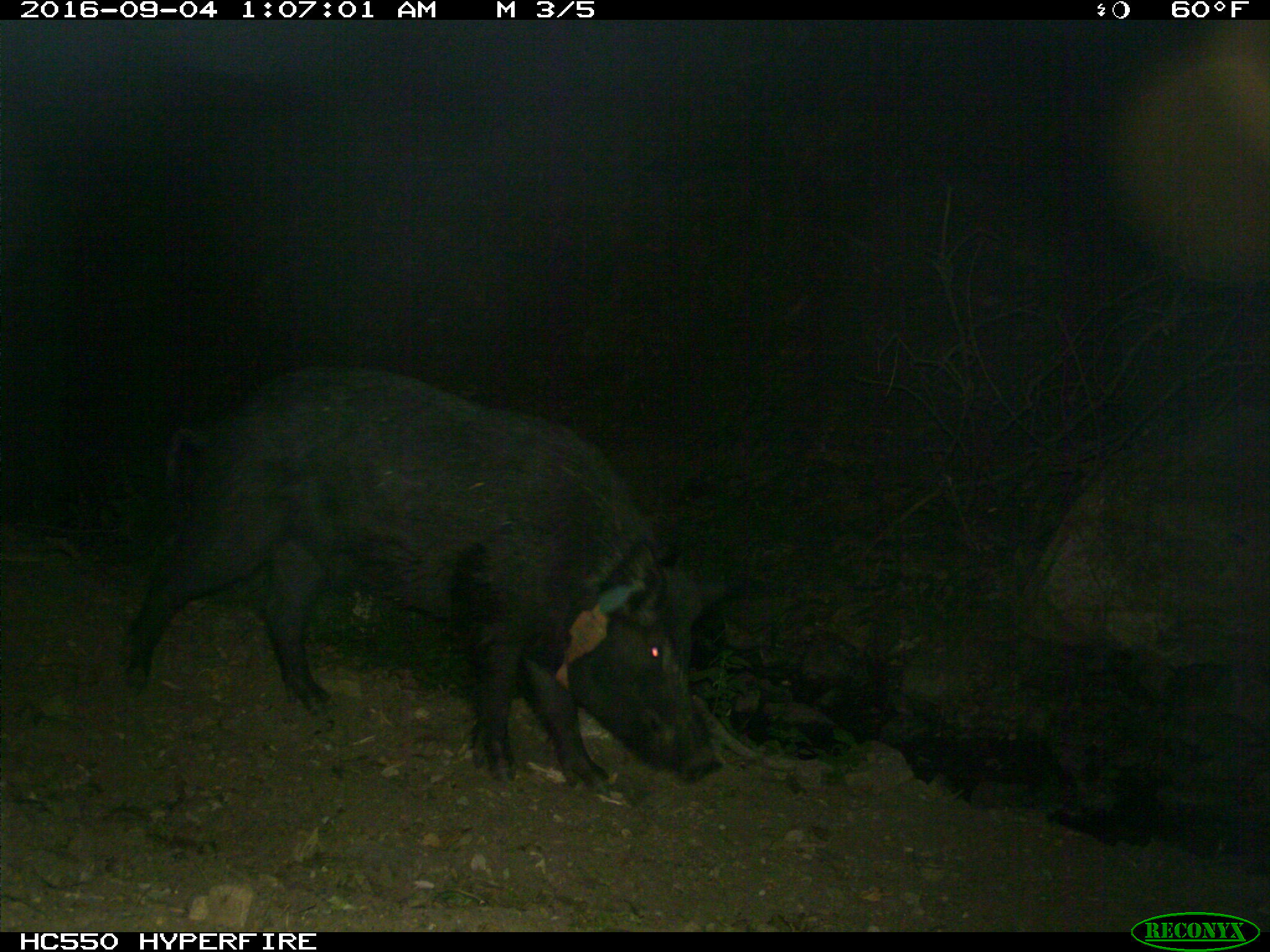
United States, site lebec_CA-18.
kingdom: Animalia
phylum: Chordata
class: Mammalia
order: Artiodactyla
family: Suidae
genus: Sus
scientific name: Sus scrofa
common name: wild boar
Sus scrofa (wild boar).